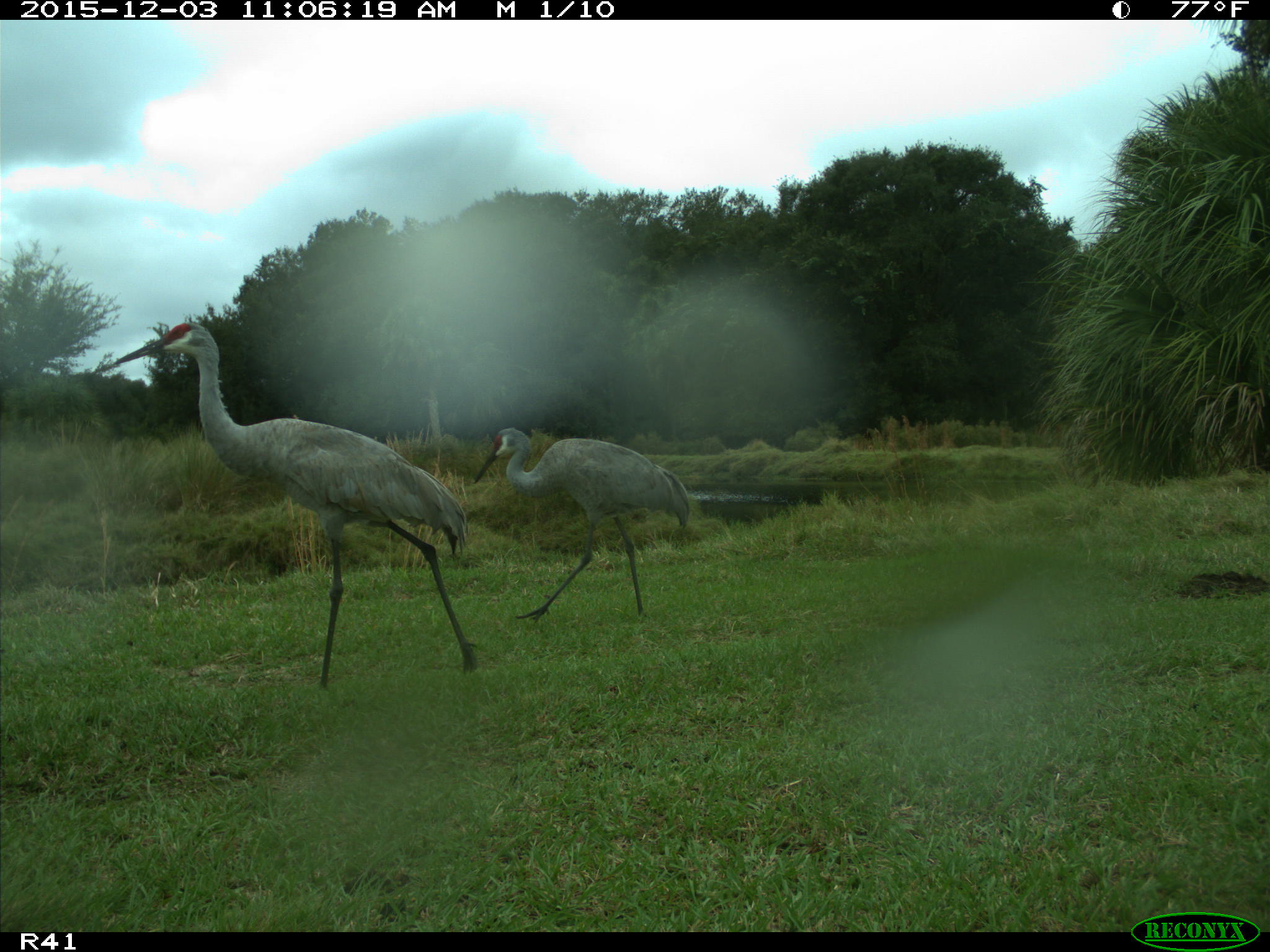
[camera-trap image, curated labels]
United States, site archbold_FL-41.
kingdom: Animalia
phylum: Chordata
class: Aves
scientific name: Aves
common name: birds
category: unidentified bird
Unidentified bird (birds) (Aves).